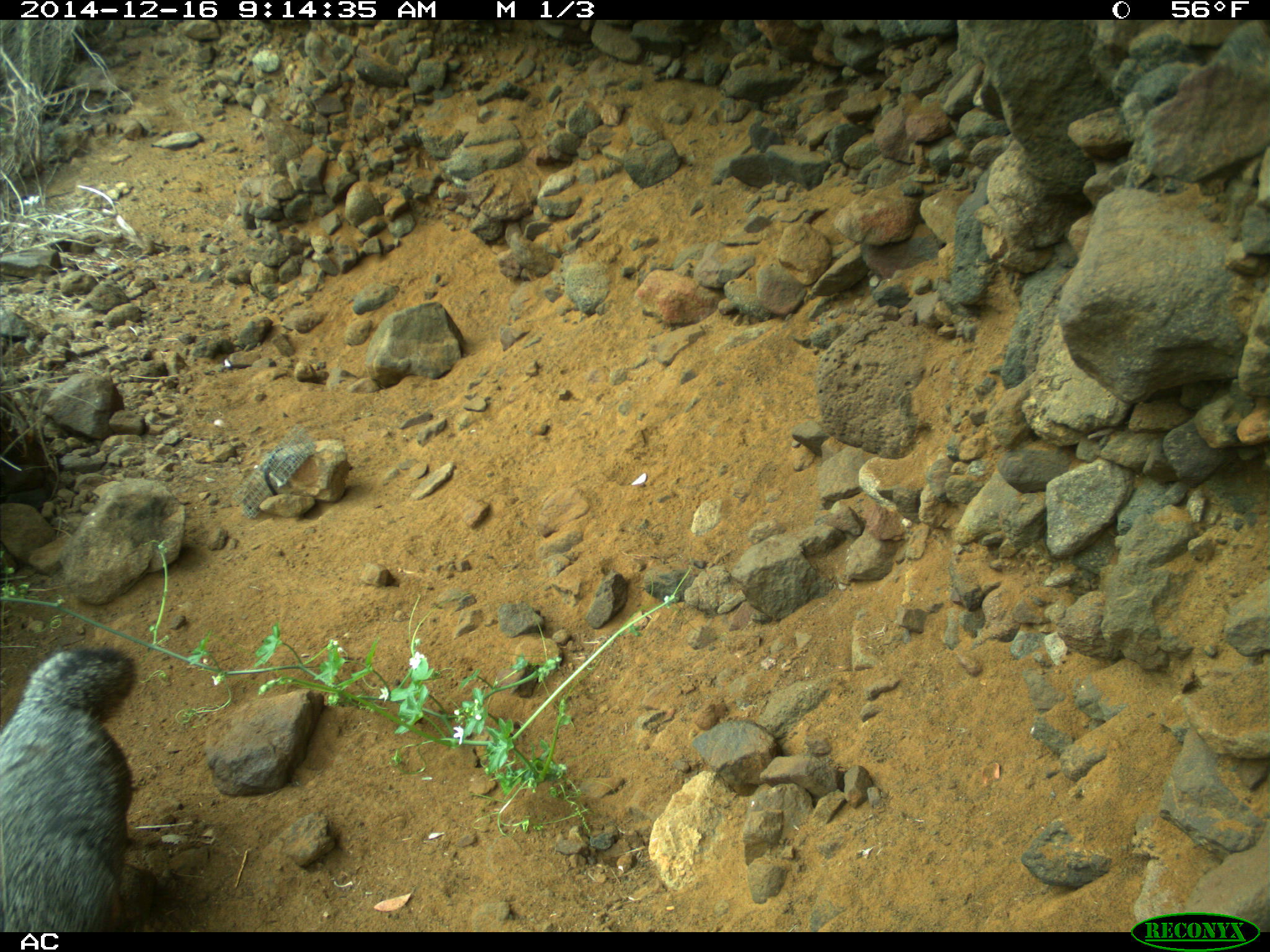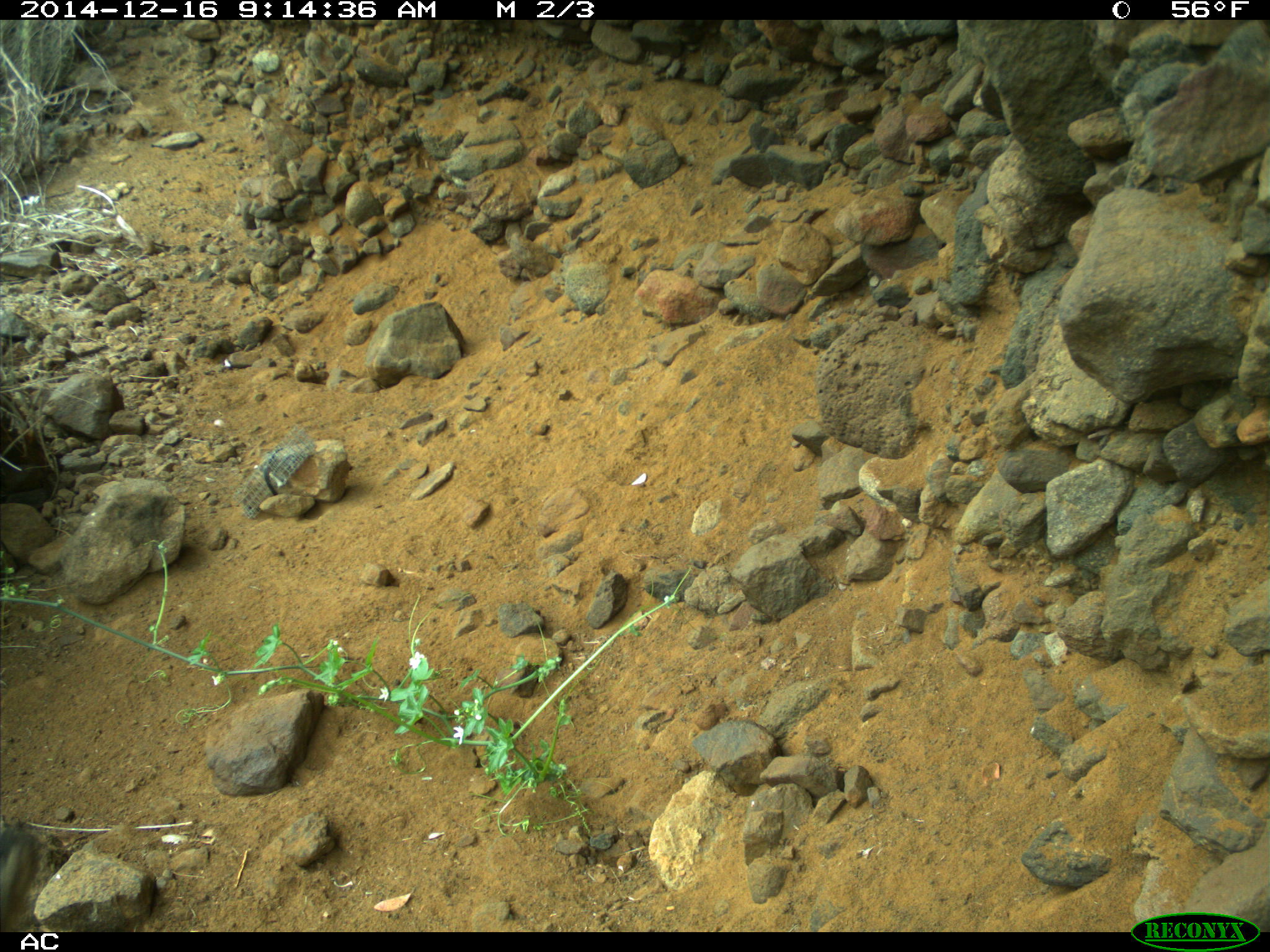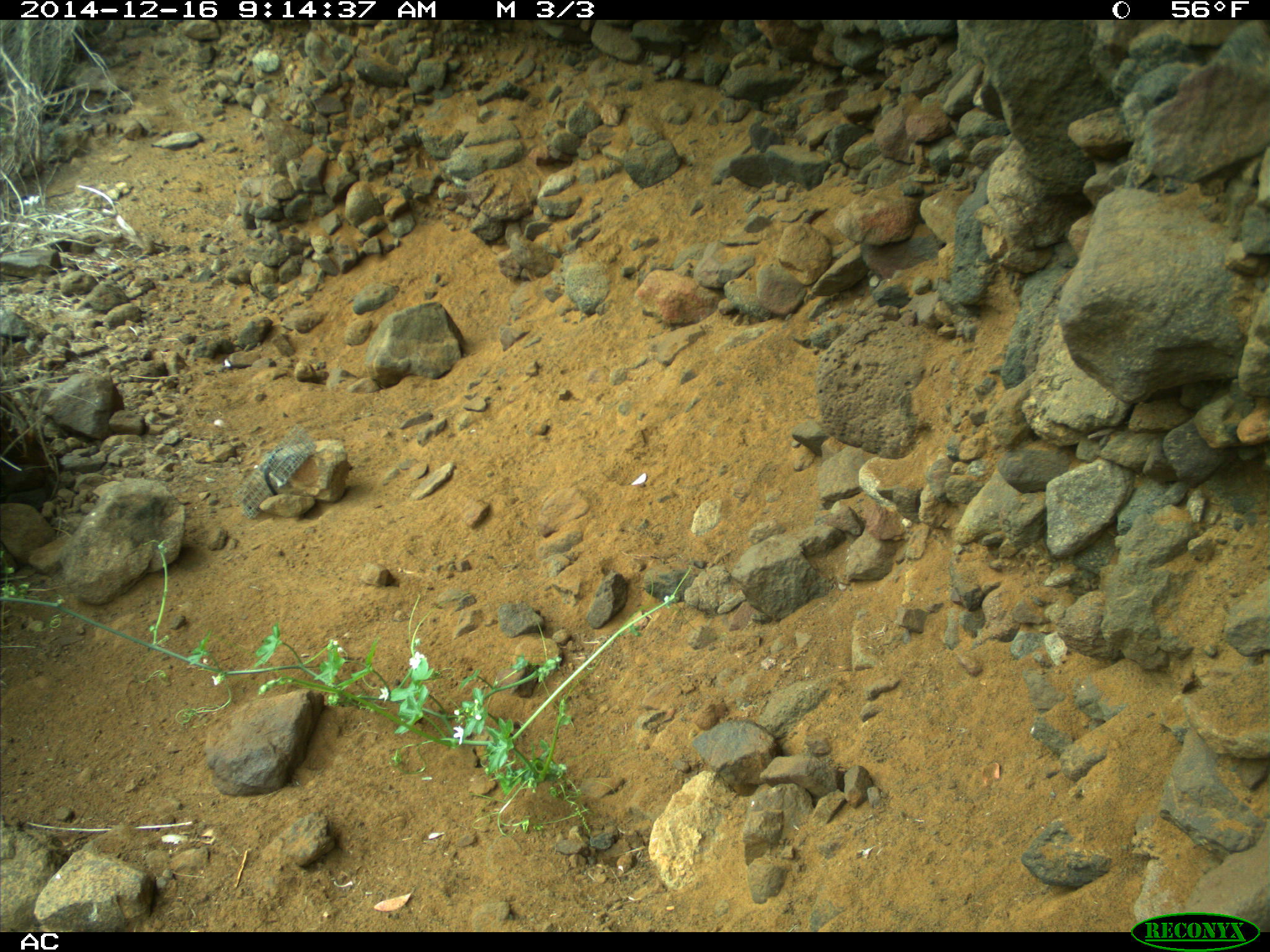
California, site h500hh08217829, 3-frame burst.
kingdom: Animalia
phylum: Chordata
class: Mammalia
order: Carnivora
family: Canidae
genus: Urocyon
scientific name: Urocyon littoralis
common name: island fox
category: fox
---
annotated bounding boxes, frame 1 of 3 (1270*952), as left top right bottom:
fox: 0 645 135 933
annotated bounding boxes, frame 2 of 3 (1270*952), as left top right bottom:
fox: 0 822 40 932